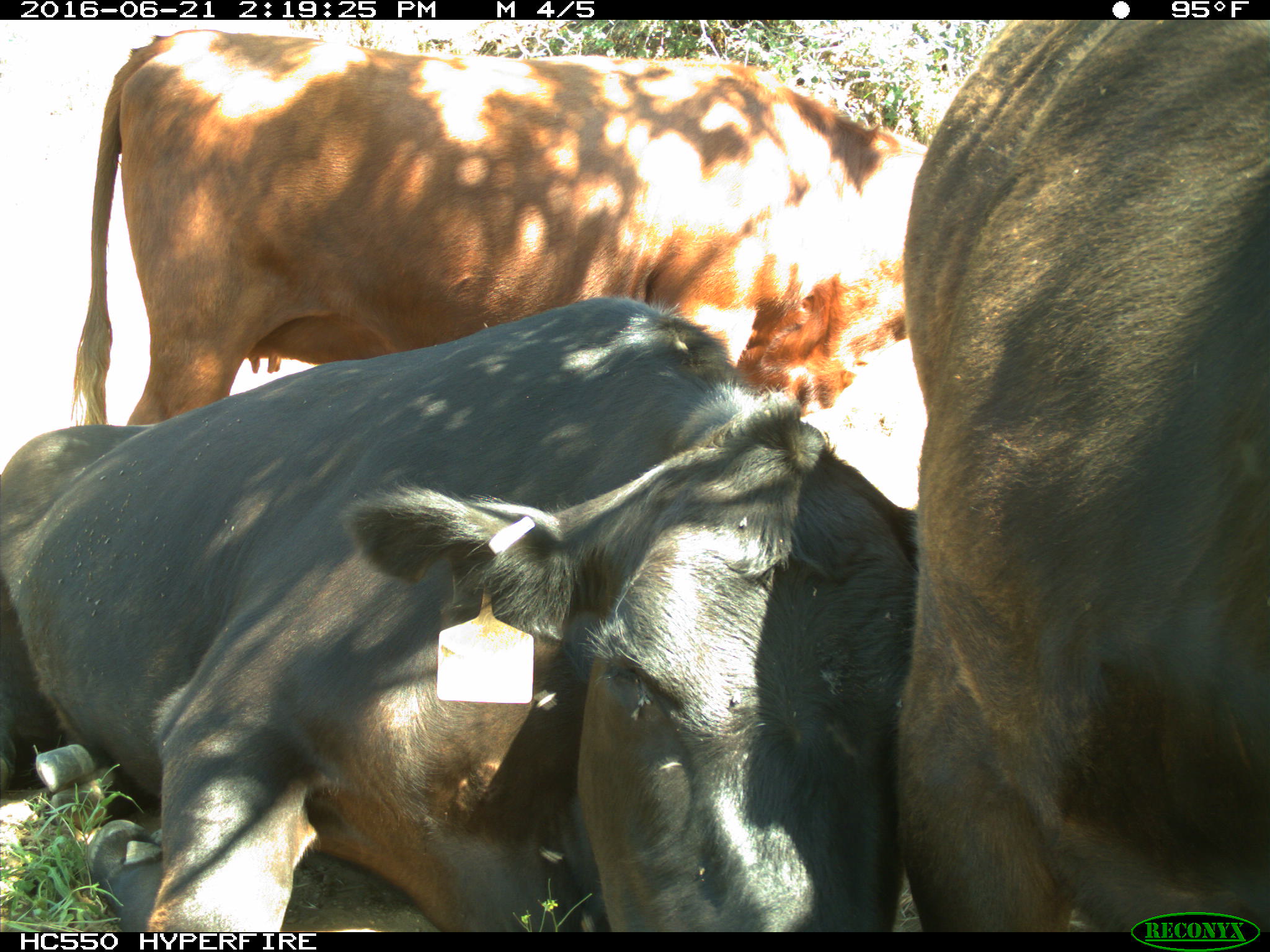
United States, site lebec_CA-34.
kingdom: Animalia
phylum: Chordata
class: Mammalia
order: Artiodactyla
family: Bovidae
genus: Bos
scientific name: Bos taurus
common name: domestic cow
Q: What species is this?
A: Bos taurus (domestic cow).